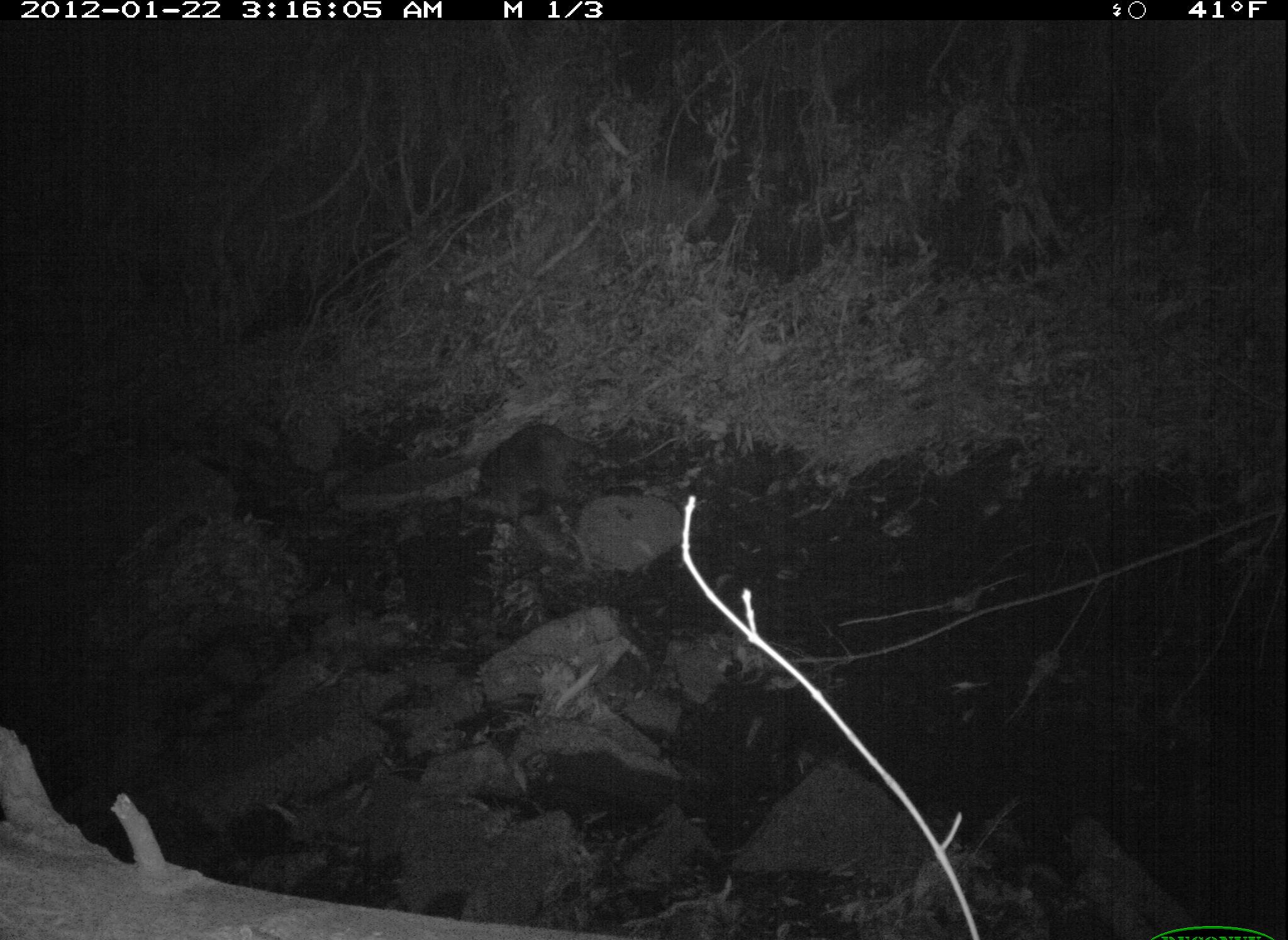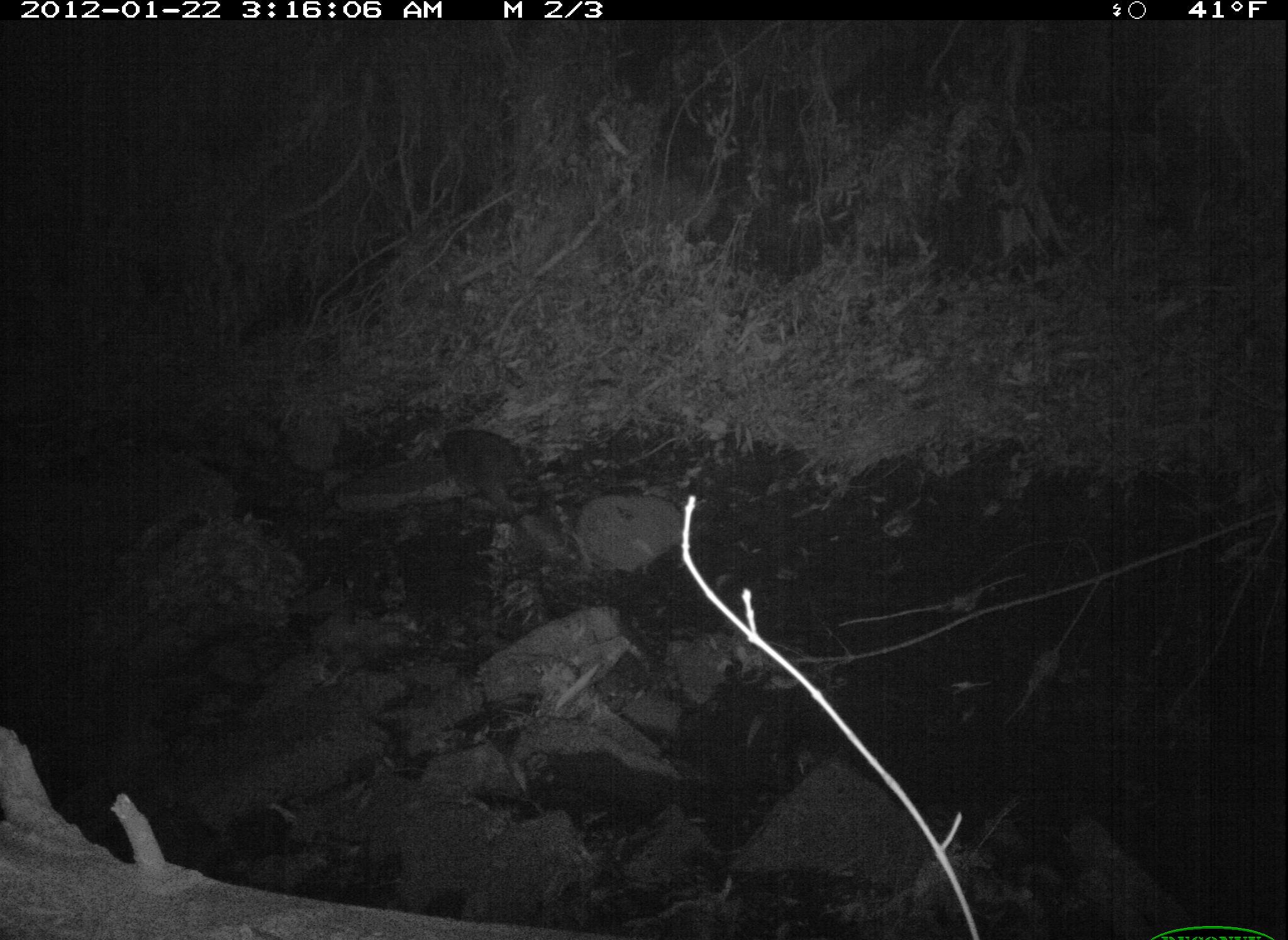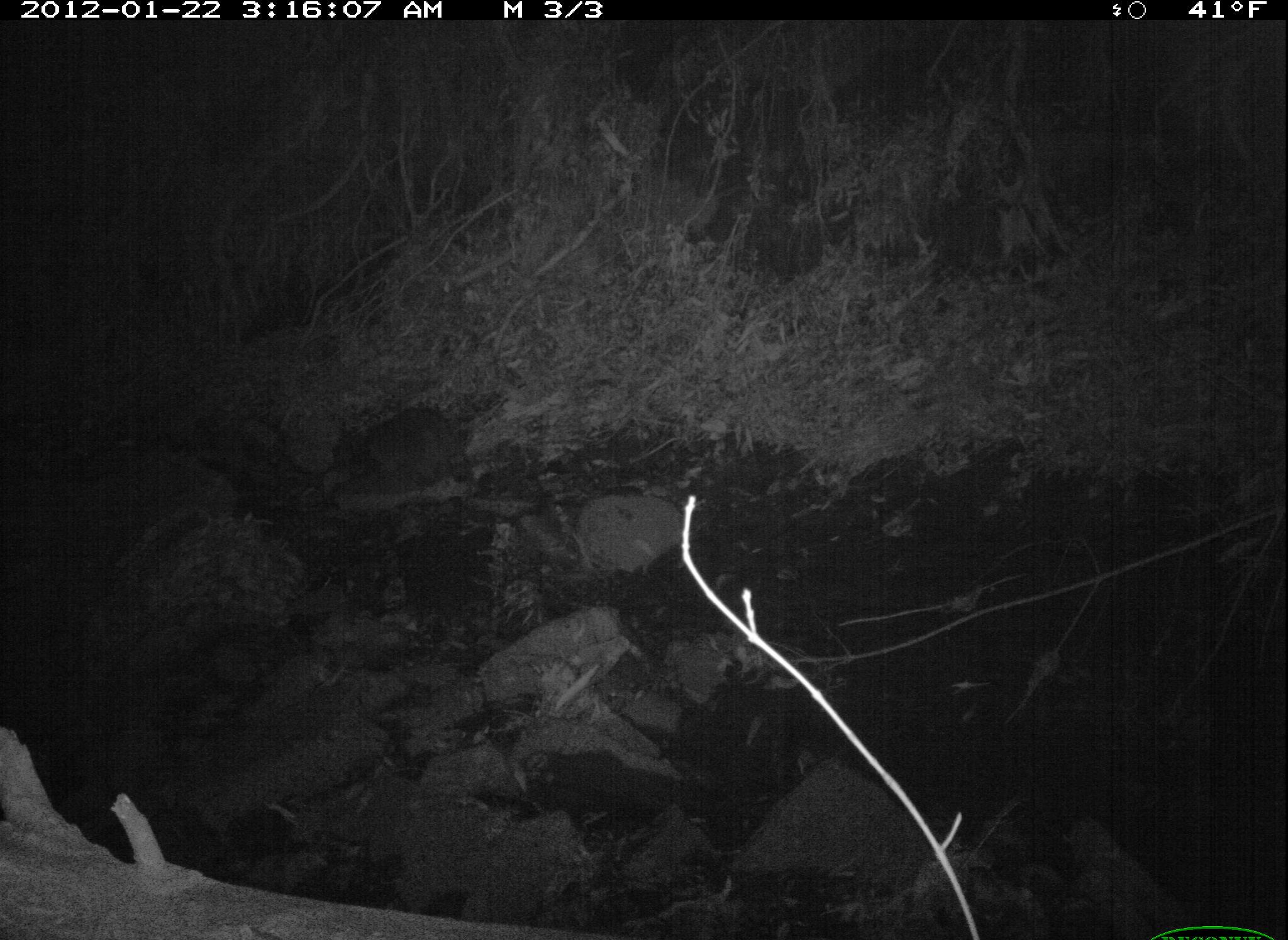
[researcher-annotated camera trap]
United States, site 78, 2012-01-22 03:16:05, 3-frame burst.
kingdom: Animalia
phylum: Chordata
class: Mammalia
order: Carnivora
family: Procyonidae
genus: Procyon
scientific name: Procyon lotor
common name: raccoon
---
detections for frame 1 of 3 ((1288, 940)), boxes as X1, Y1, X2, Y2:
raccoon: 462, 416, 633, 522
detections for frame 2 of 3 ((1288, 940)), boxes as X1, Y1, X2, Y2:
raccoon: 402, 408, 602, 590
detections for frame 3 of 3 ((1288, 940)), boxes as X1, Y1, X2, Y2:
raccoon: 322, 396, 494, 525